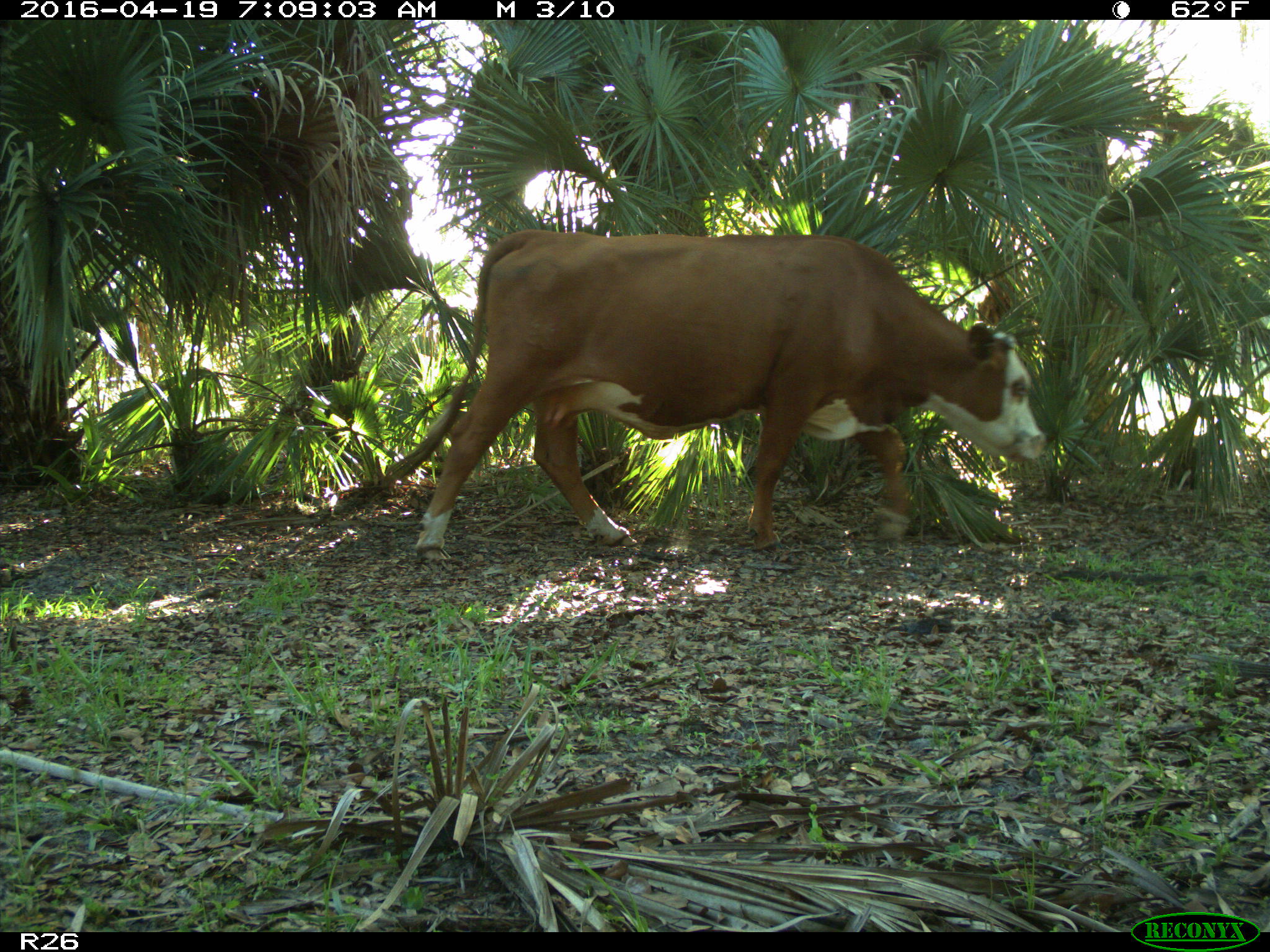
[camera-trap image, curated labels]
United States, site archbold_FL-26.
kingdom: Animalia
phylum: Chordata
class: Mammalia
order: Artiodactyla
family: Bovidae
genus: Bos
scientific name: Bos taurus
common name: domestic cow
Bos taurus (domestic cow).